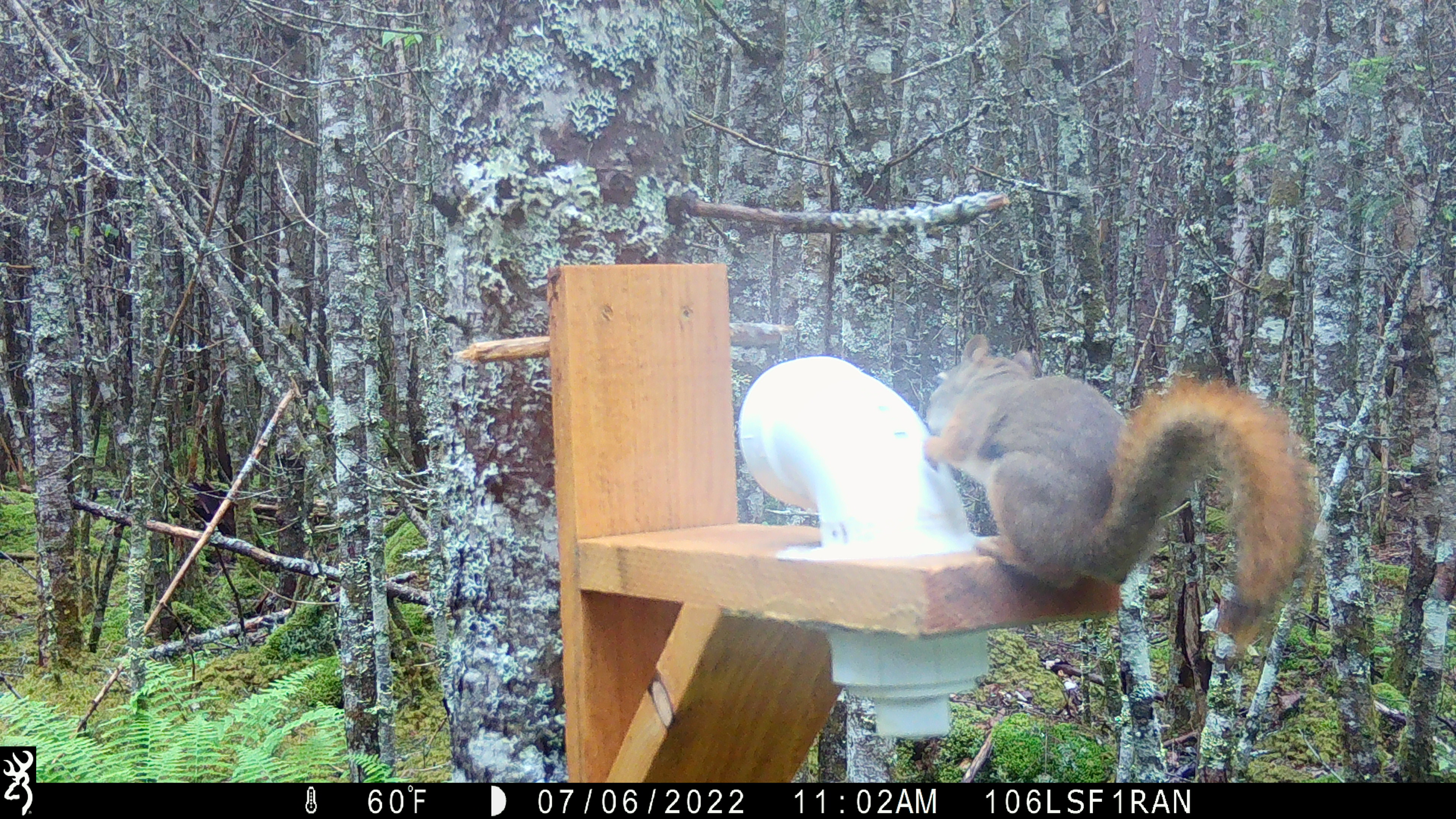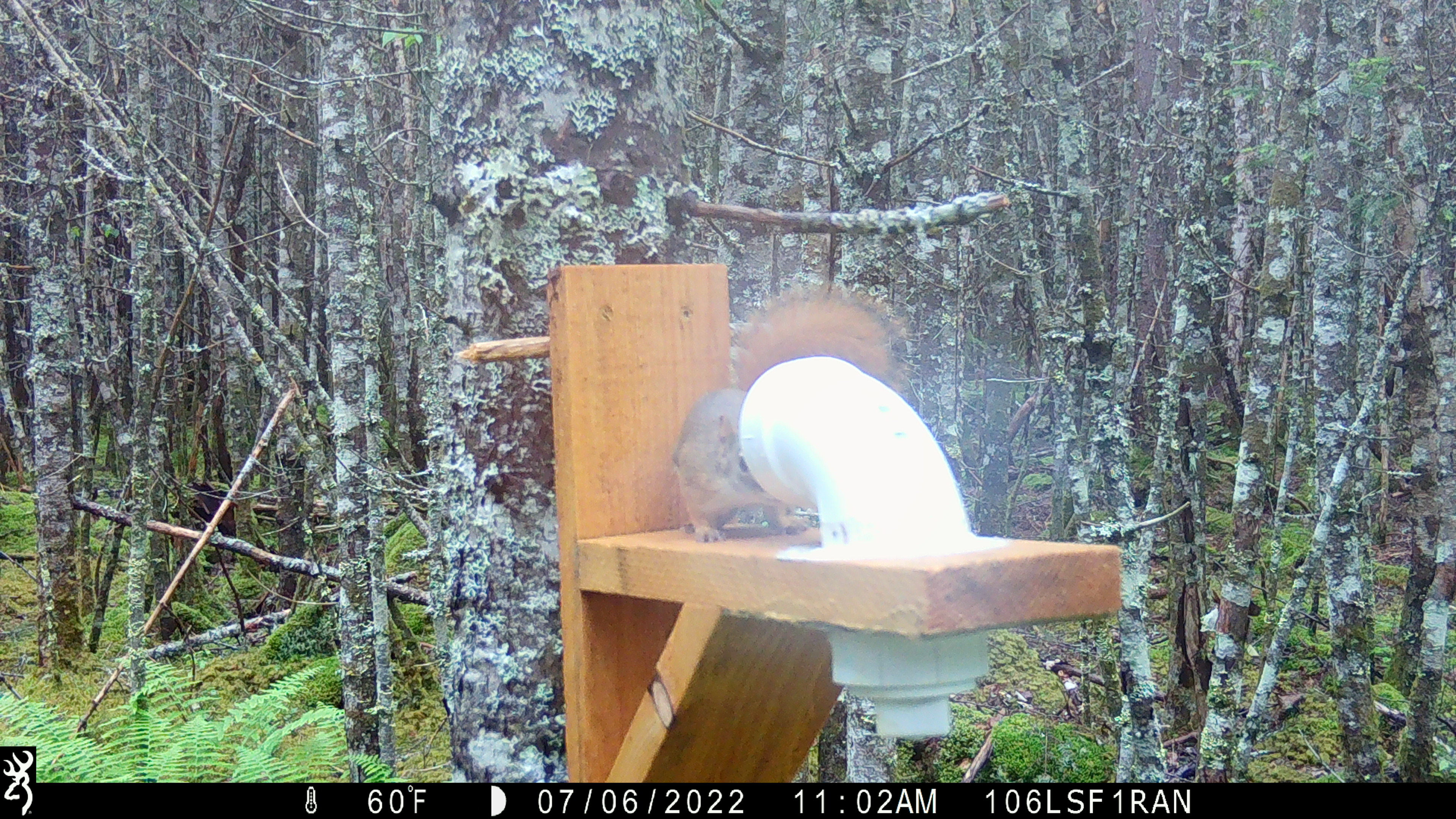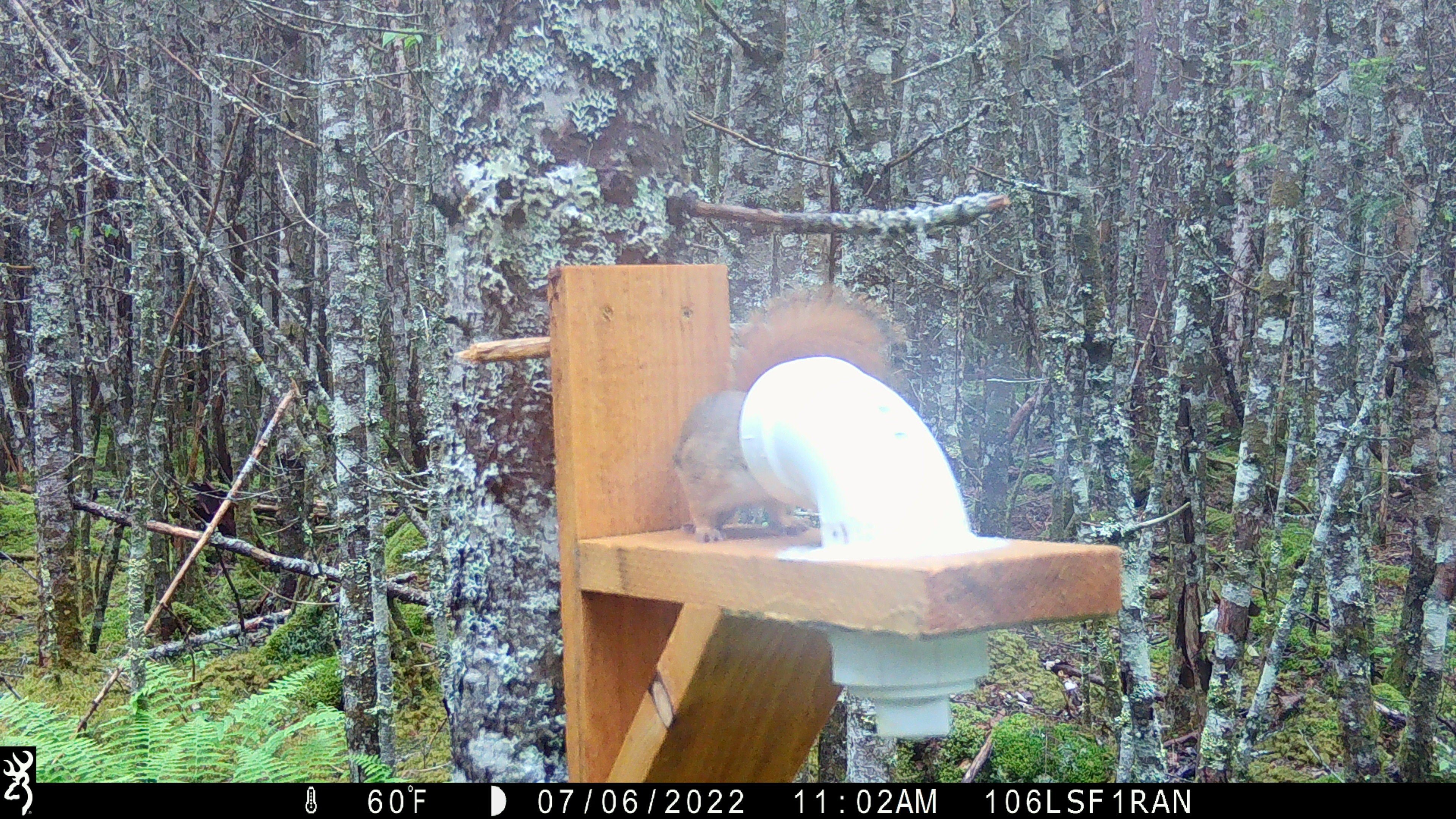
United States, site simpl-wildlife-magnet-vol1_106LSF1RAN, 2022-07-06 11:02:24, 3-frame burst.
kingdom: Animalia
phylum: Chordata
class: Mammalia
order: Rodentia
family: Sciuridae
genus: Tamiasciurus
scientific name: Tamiasciurus hudsonicus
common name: red squirrel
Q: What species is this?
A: Red squirrel (Tamiasciurus hudsonicus).